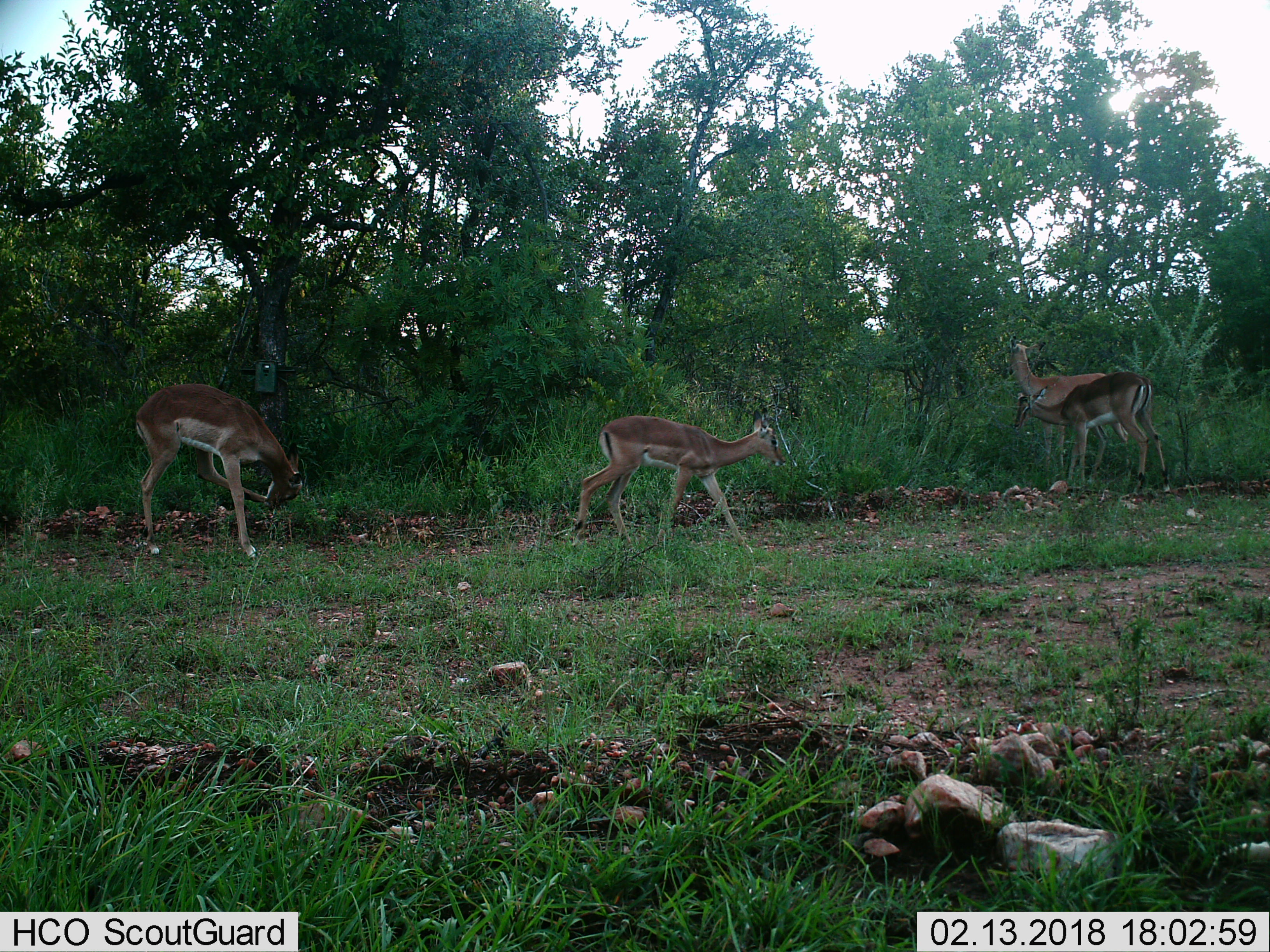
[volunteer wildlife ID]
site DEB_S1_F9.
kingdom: Animalia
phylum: Chordata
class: Mammalia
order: Artiodactyla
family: Bovidae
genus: Aepyceros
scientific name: Aepyceros melampus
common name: impala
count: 4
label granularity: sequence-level